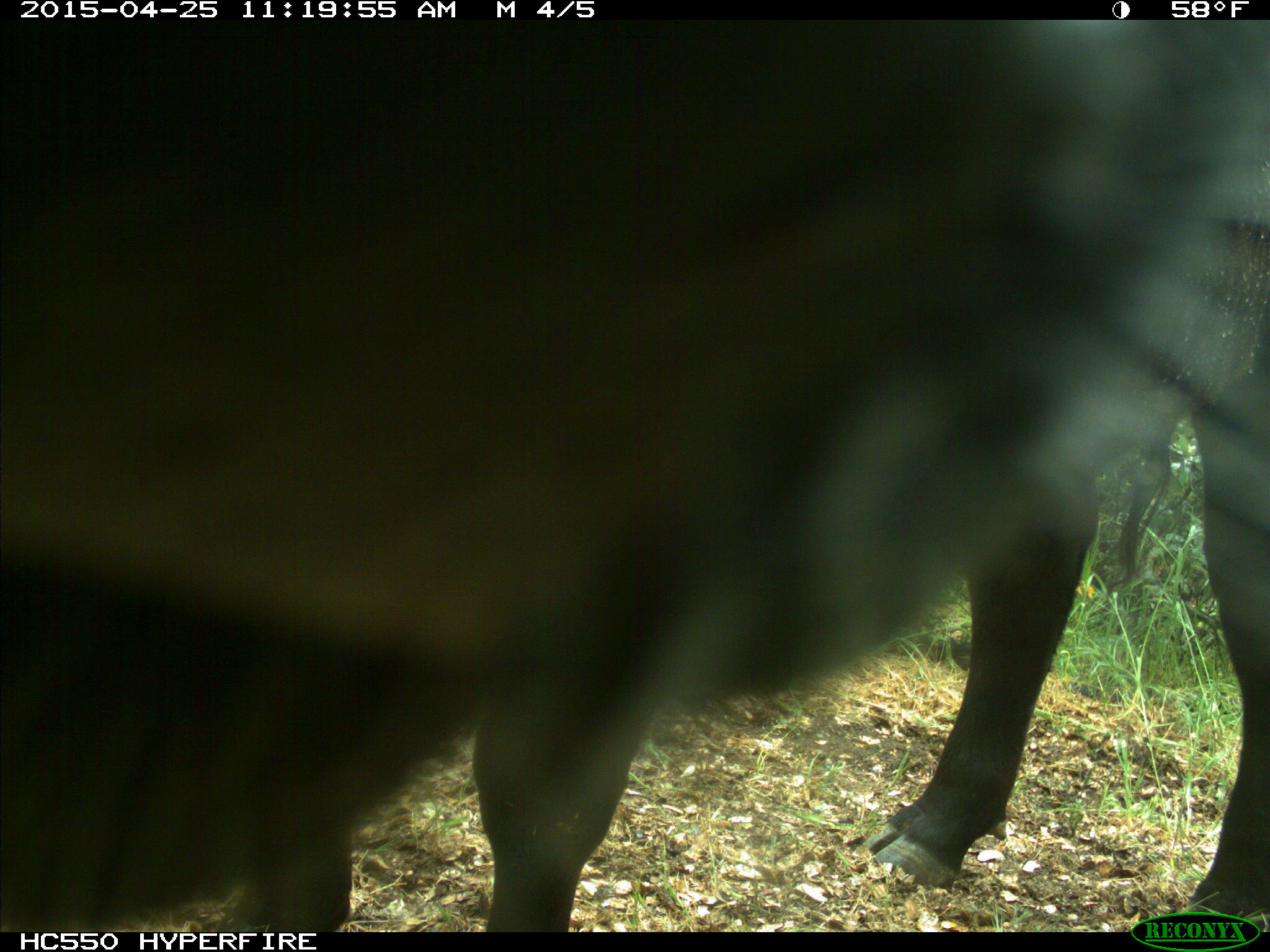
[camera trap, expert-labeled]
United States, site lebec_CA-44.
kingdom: Animalia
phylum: Chordata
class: Mammalia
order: Artiodactyla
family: Suidae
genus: Sus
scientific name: Sus scrofa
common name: wild boar